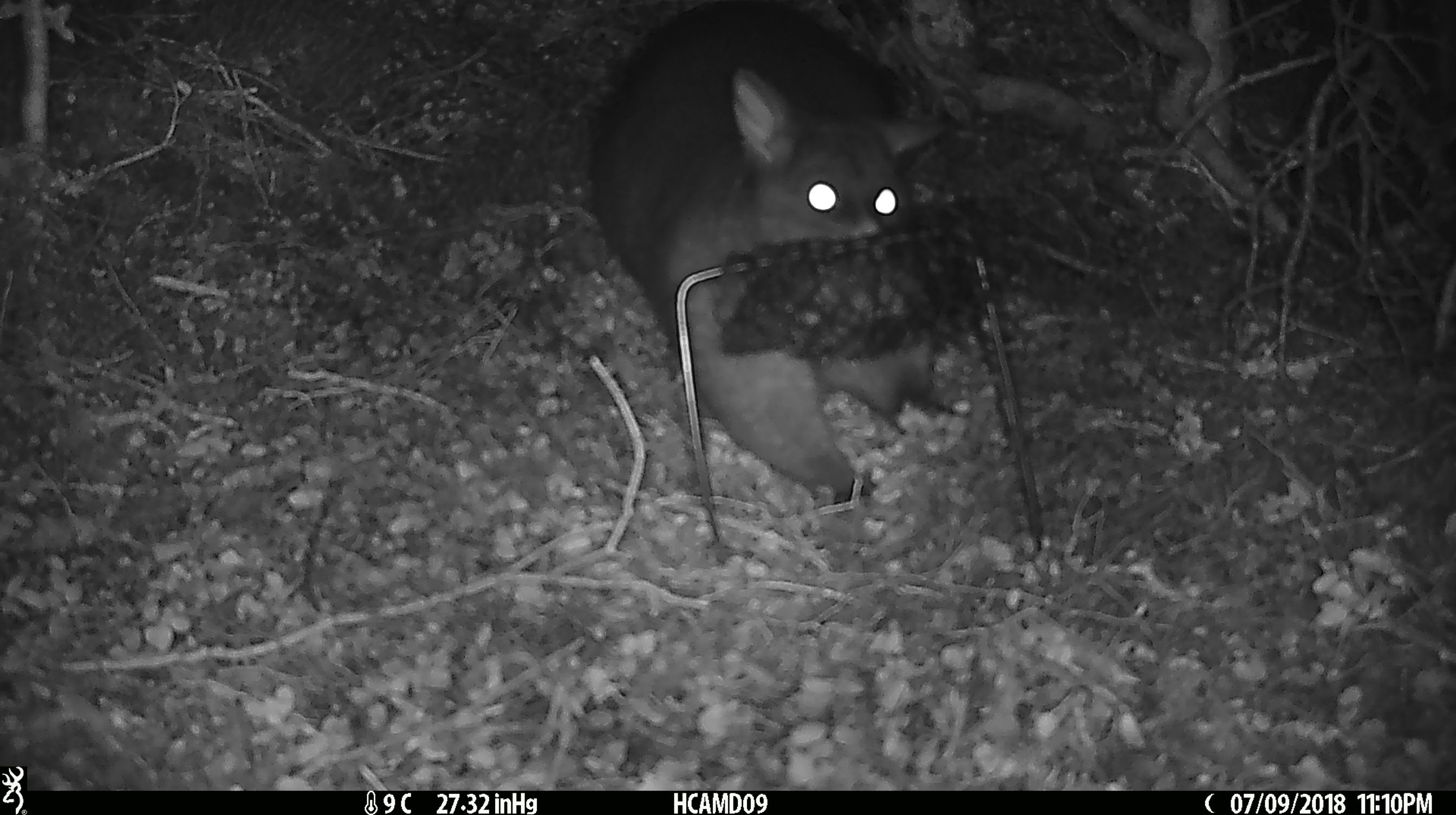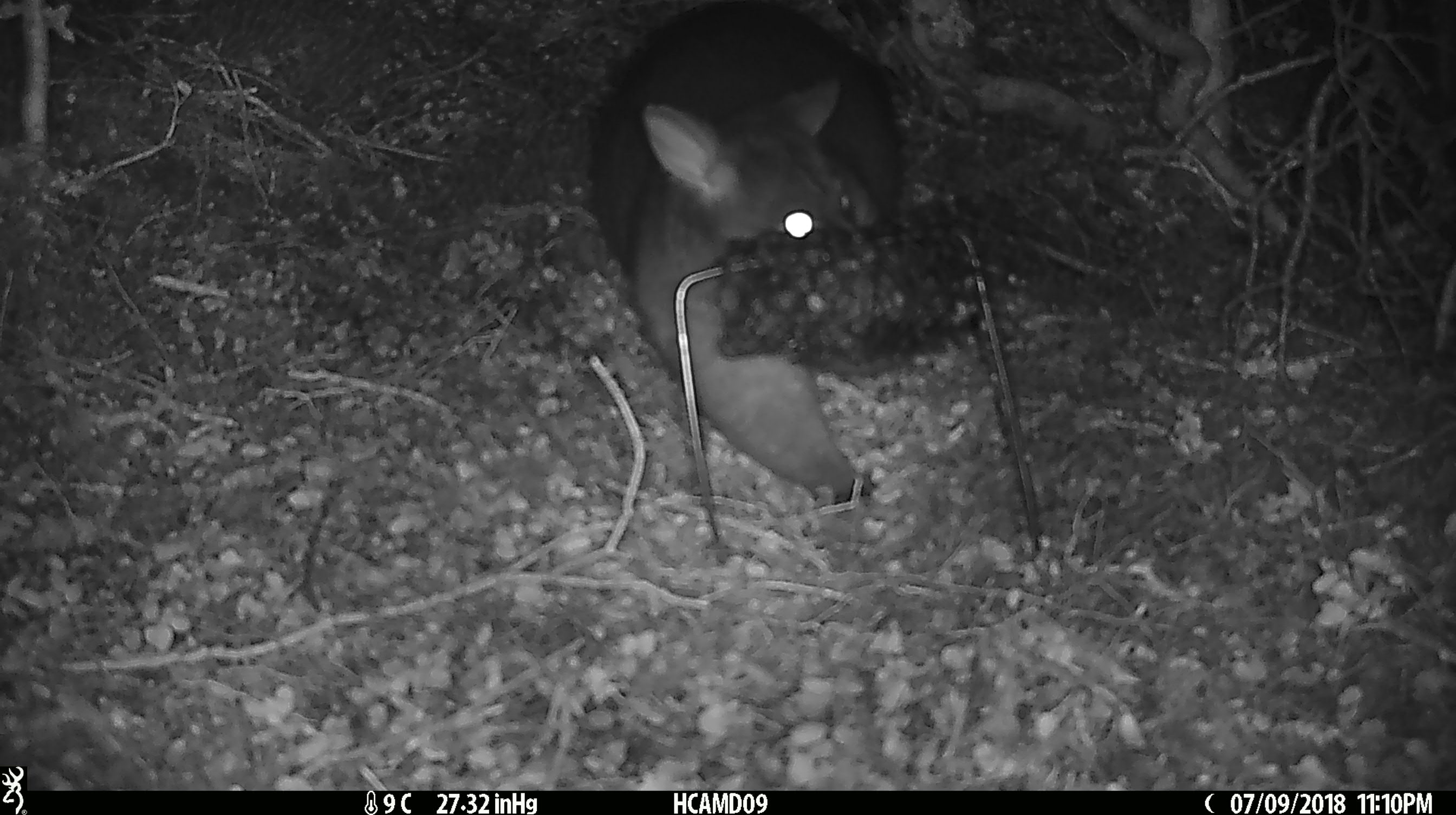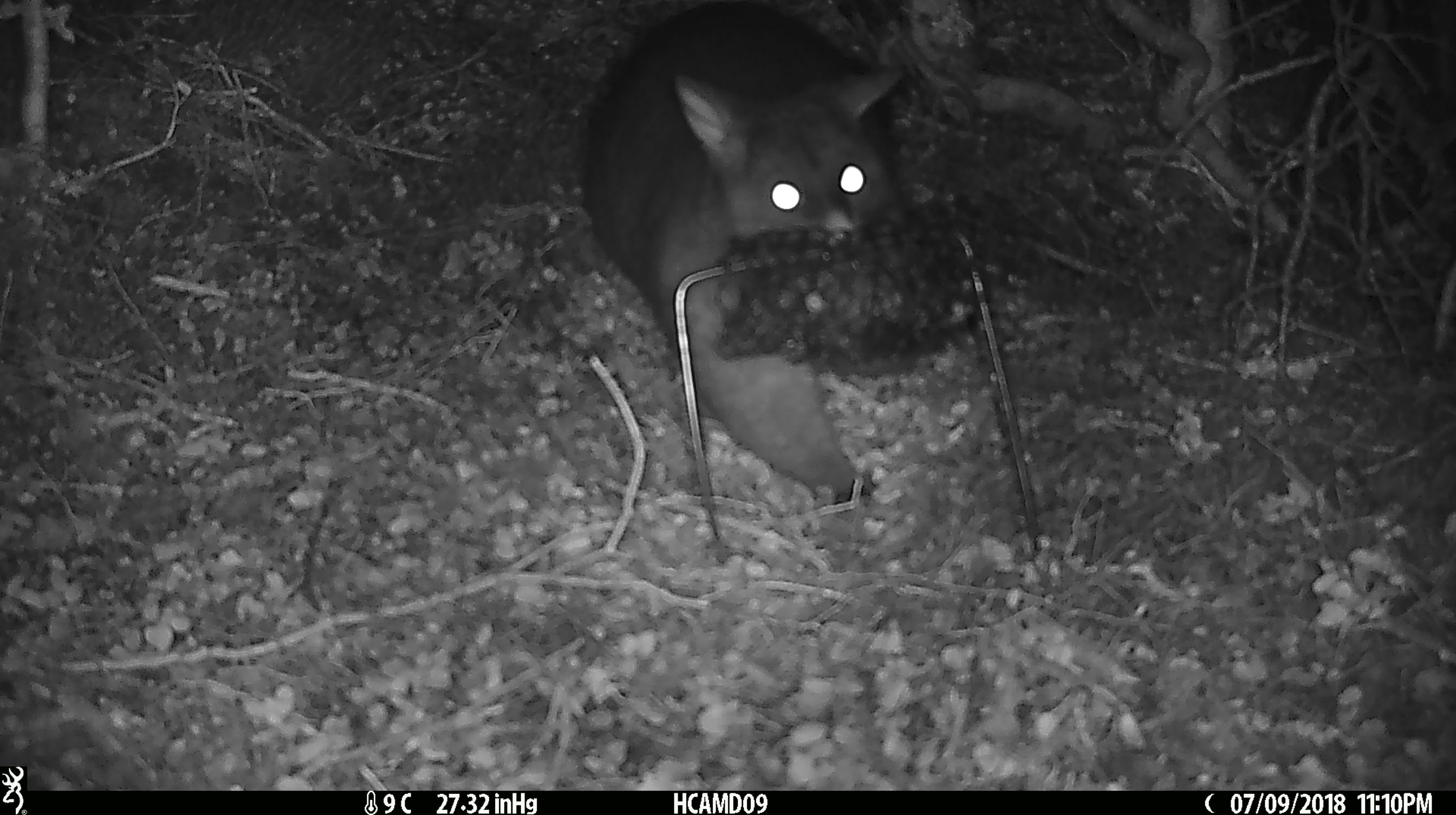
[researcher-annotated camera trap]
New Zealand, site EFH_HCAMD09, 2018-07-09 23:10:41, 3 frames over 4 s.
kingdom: Animalia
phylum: Chordata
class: Mammalia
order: Diprotodontia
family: Phalangeridae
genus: Trichosurus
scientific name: Trichosurus vulpecula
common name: common brushtail possum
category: possum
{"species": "possum (common brushtail possum) (Trichosurus vulpecula)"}